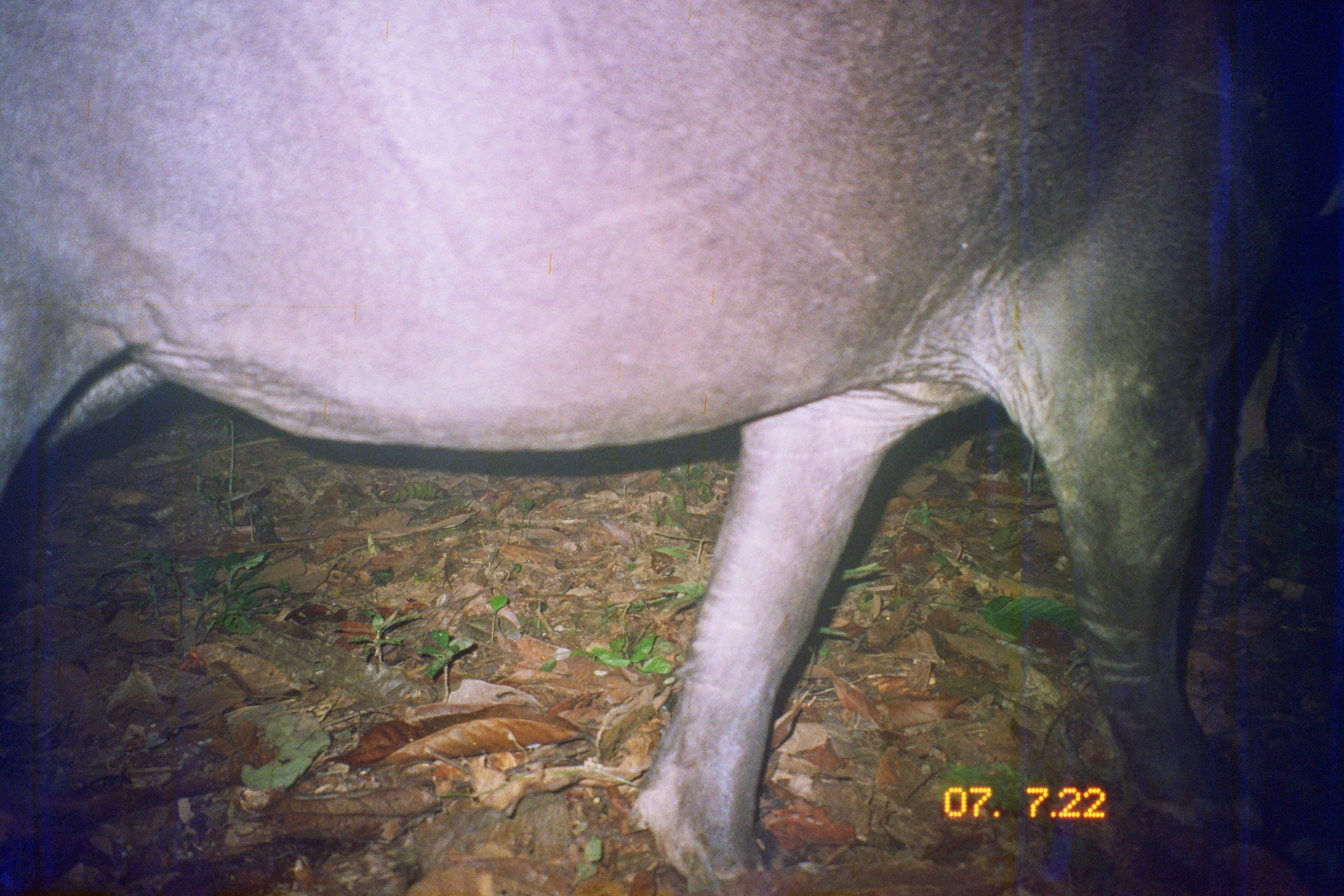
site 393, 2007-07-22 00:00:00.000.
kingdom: Animalia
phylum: Chordata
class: Mammalia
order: Perissodactyla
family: Tapiridae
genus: Tapirus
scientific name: Tapirus terrestris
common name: south american tapir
Tapirus terrestris (south american tapir).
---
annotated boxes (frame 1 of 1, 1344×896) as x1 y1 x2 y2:
tapirus terrestris: 0 1 1343 895